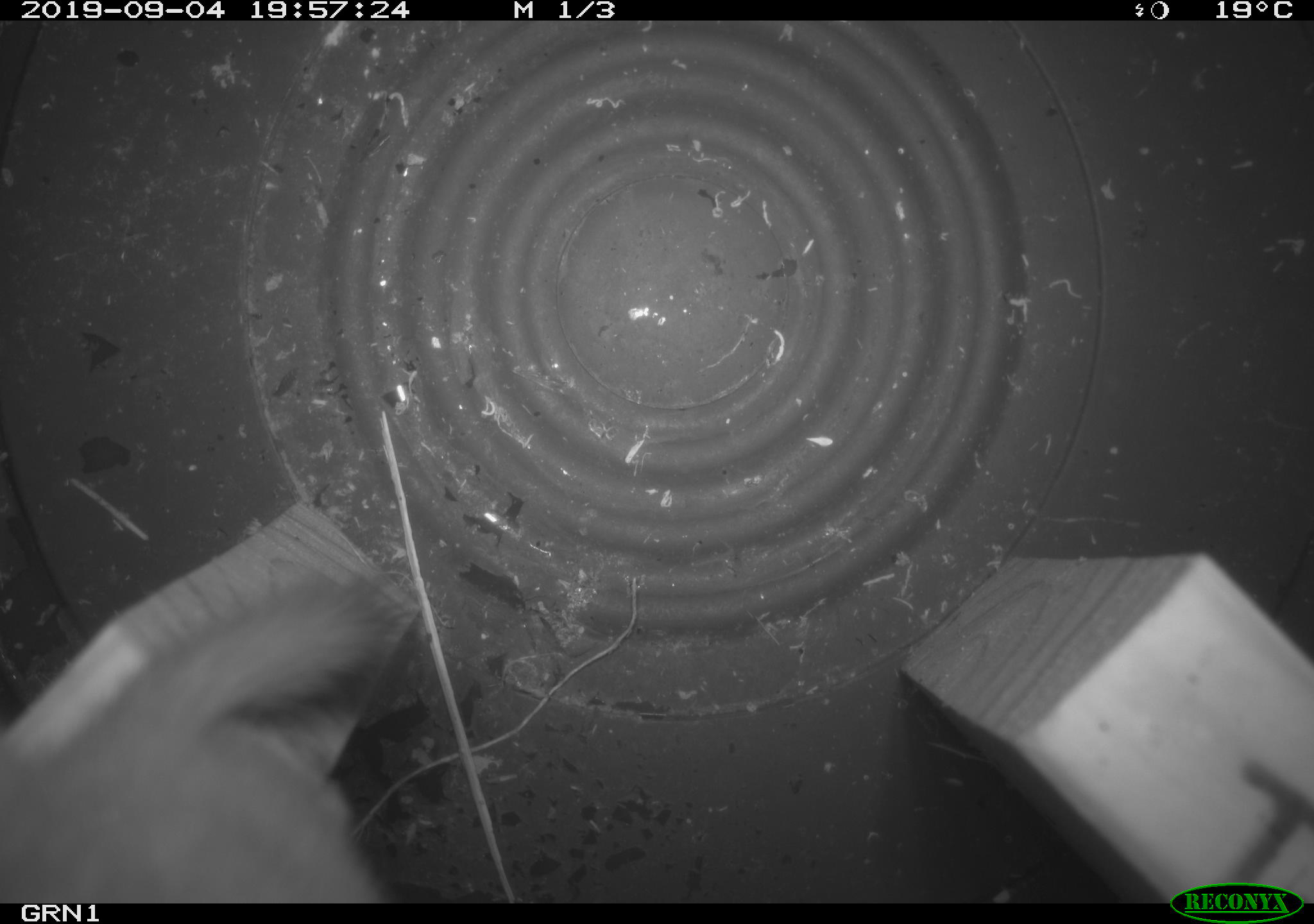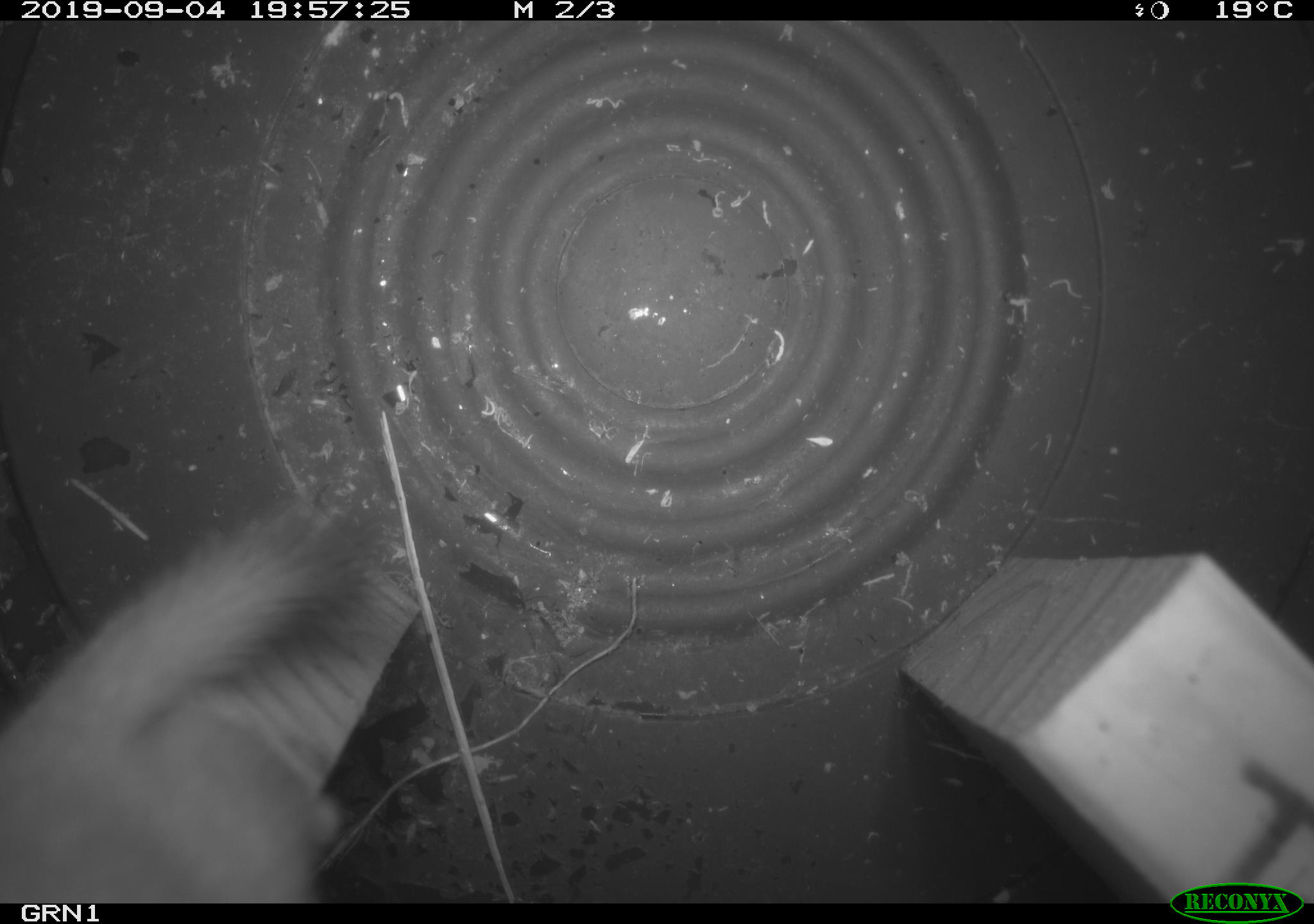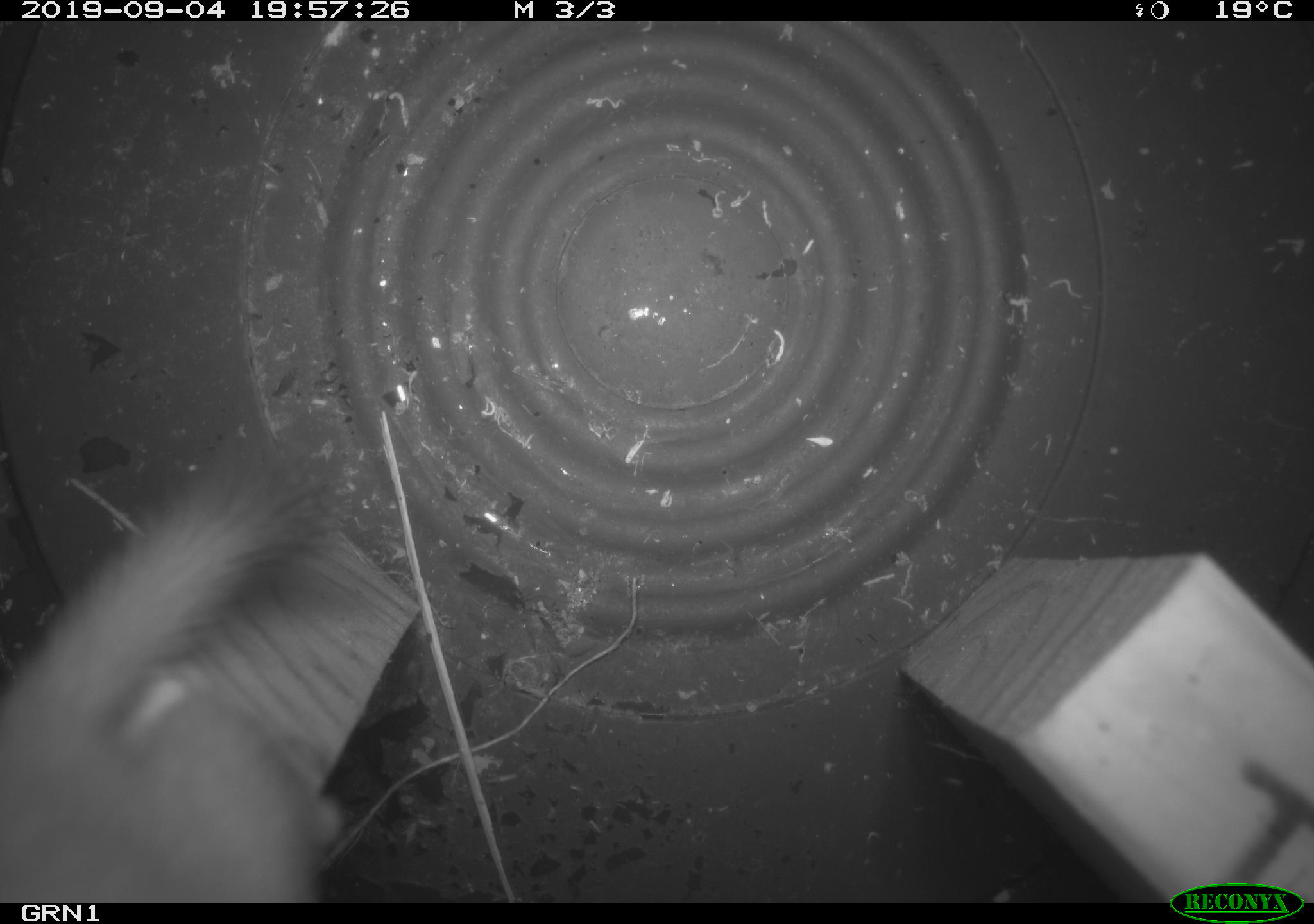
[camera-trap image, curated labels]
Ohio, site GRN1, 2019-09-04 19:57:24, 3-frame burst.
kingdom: Animalia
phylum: Chordata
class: Mammalia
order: Carnivora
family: Mustelidae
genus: Neogale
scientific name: Neogale frenata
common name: long-tailed weasel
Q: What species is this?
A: Long-tailed weasel (Neogale frenata).